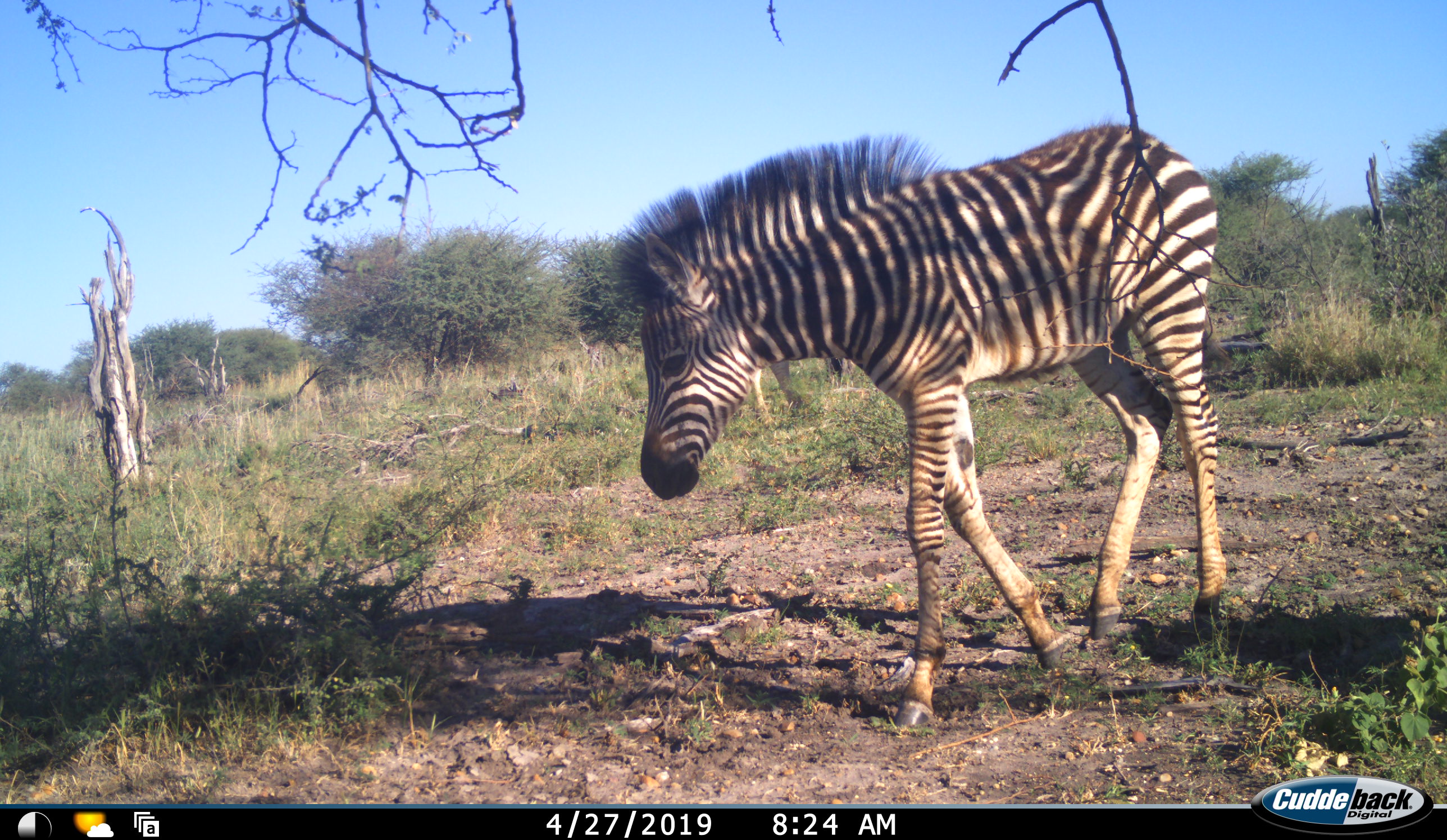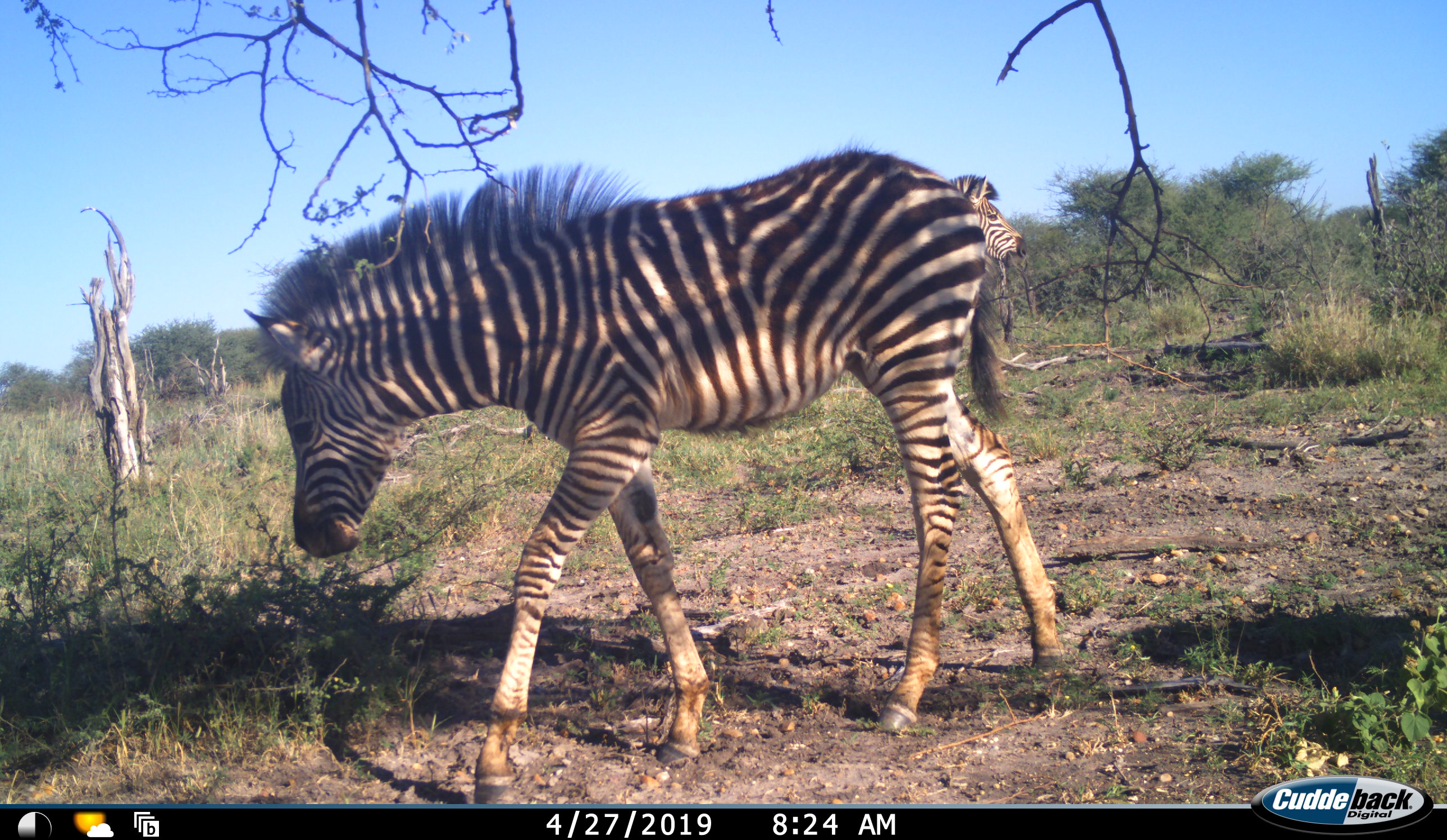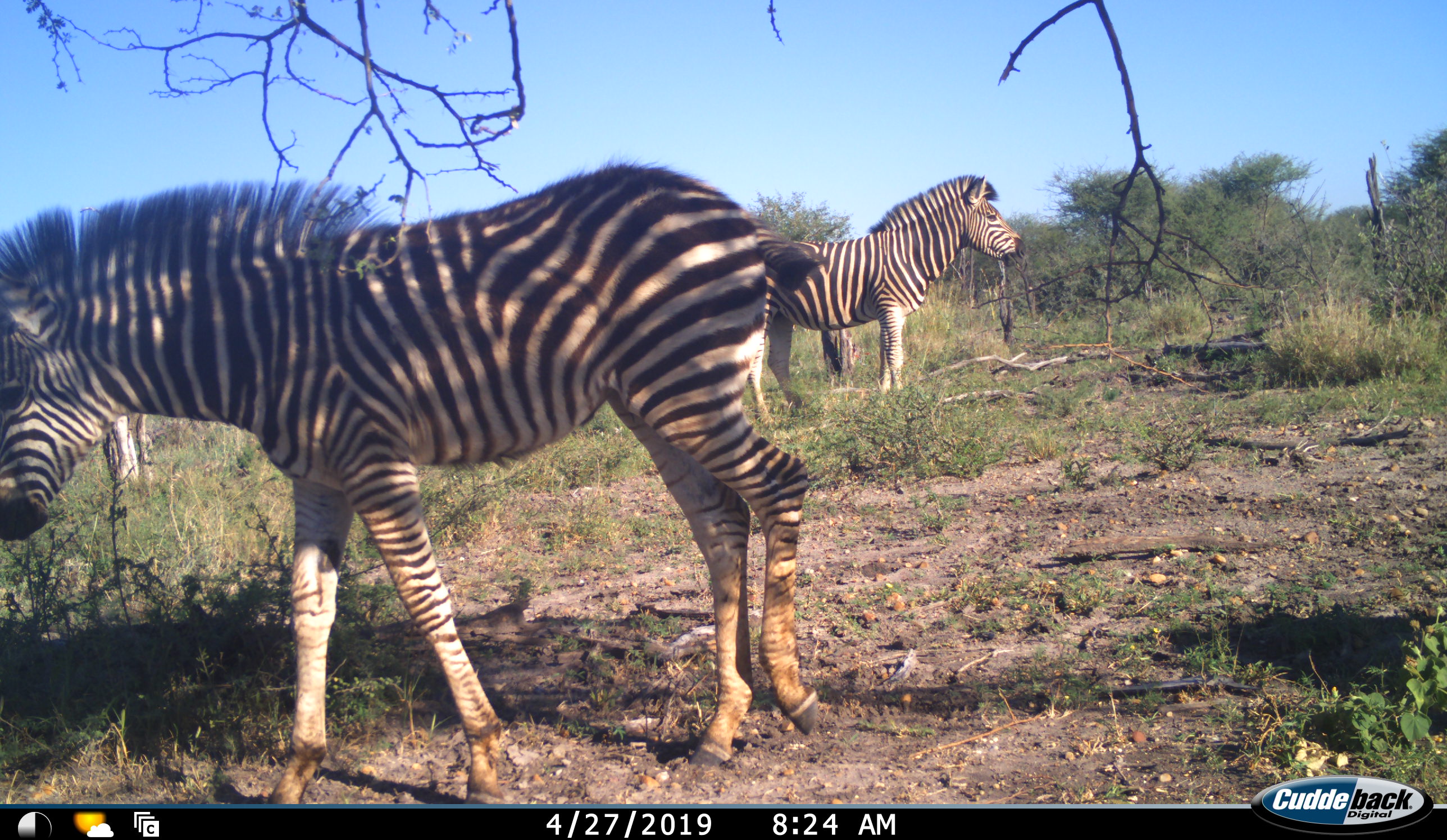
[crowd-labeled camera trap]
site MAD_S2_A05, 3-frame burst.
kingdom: Animalia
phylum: Chordata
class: Mammalia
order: Perissodactyla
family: Equidae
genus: Equus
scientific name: Equus quagga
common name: plains zebra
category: zebraplains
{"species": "zebraplains (plains zebra) (Equus quagga)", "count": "2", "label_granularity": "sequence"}